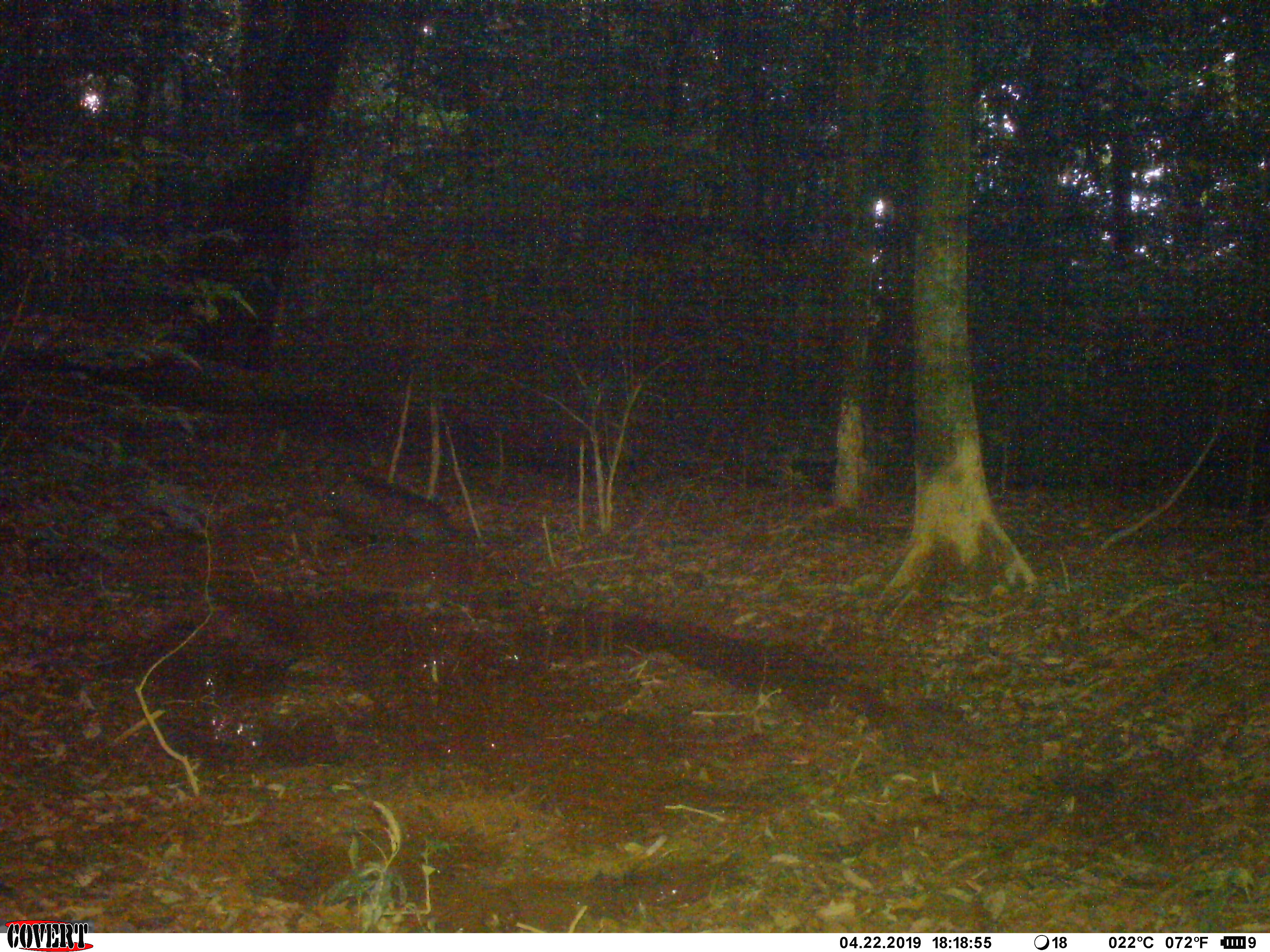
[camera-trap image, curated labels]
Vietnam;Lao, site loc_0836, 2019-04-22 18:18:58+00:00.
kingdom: Animalia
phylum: Chordata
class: Mammalia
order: Artiodactyla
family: Suidae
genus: Sus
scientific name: Sus scrofa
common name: eurasian wild pig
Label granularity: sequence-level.